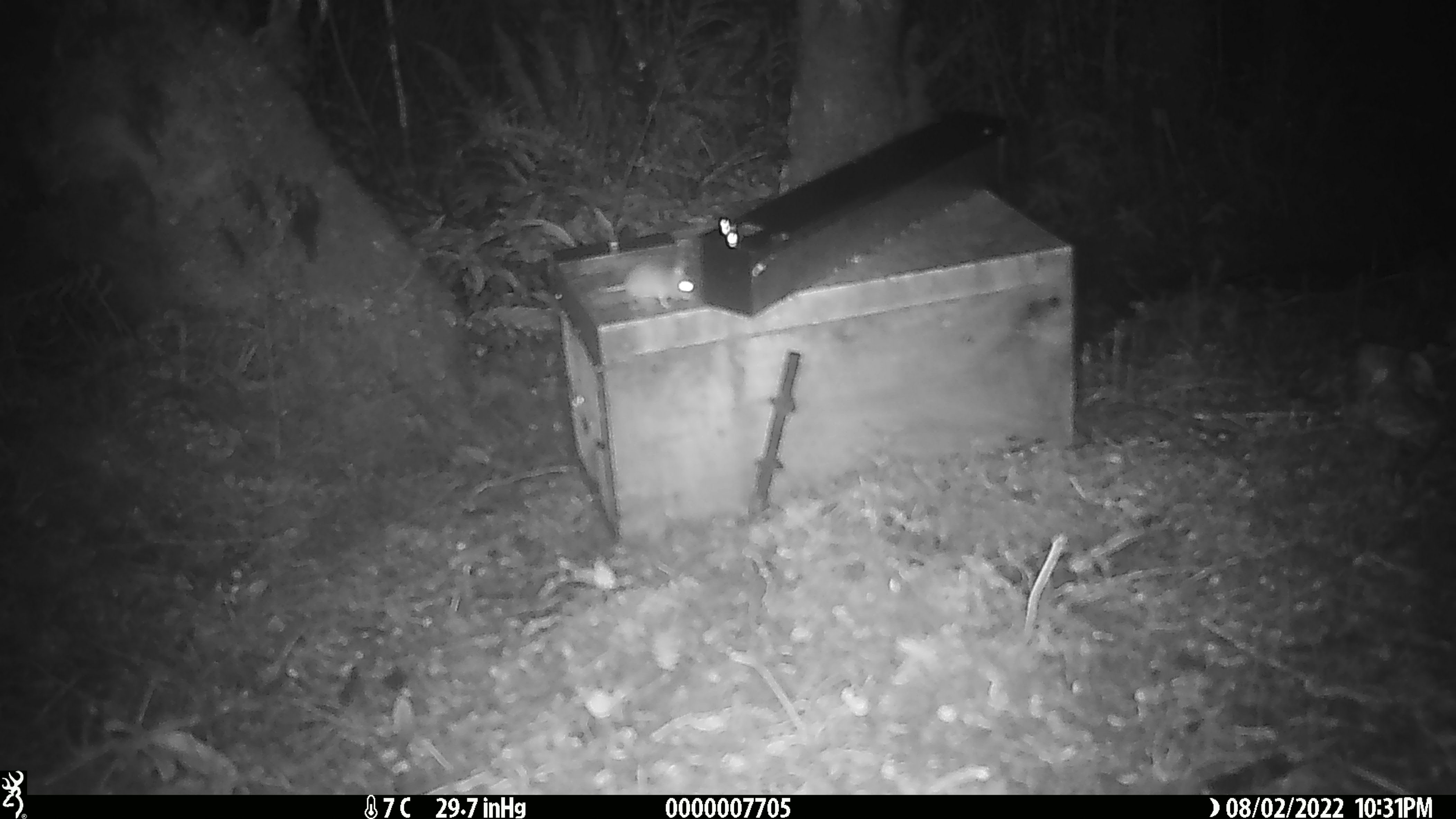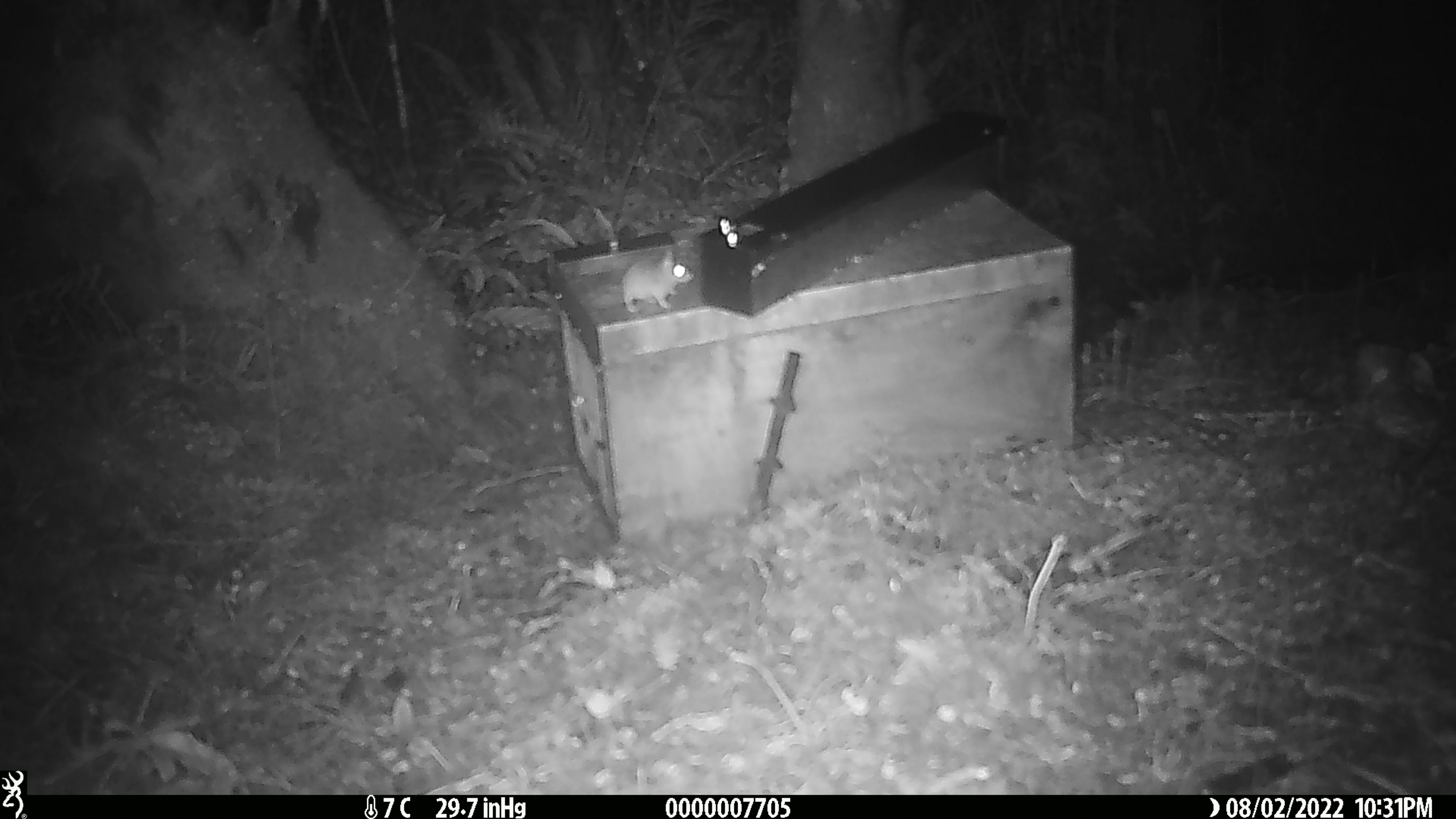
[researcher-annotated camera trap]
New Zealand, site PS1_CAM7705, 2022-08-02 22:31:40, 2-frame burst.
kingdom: Animalia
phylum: Chordata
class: Mammalia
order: Rodentia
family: Muridae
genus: Mus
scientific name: Mus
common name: mouse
Mouse (Mus).